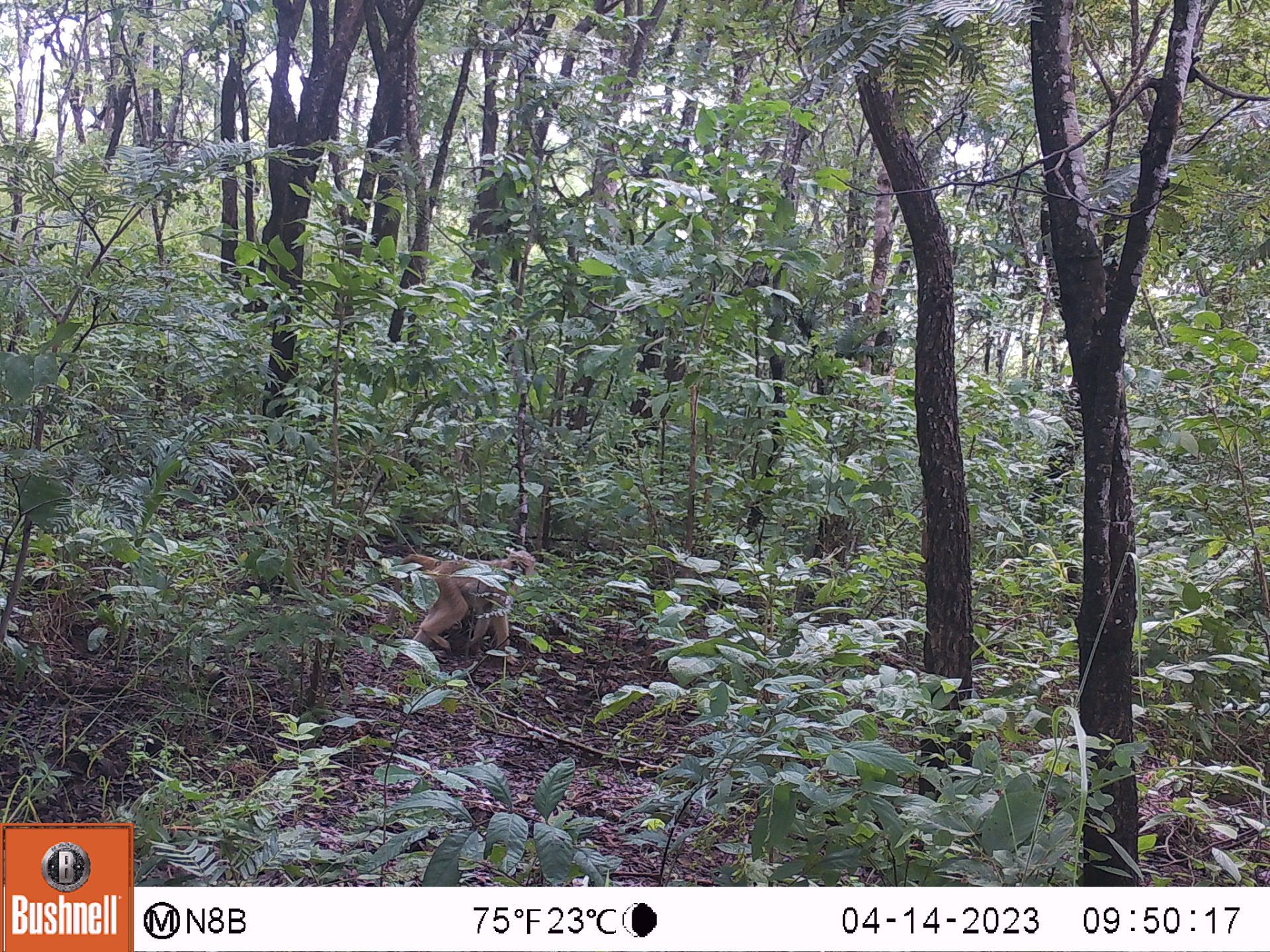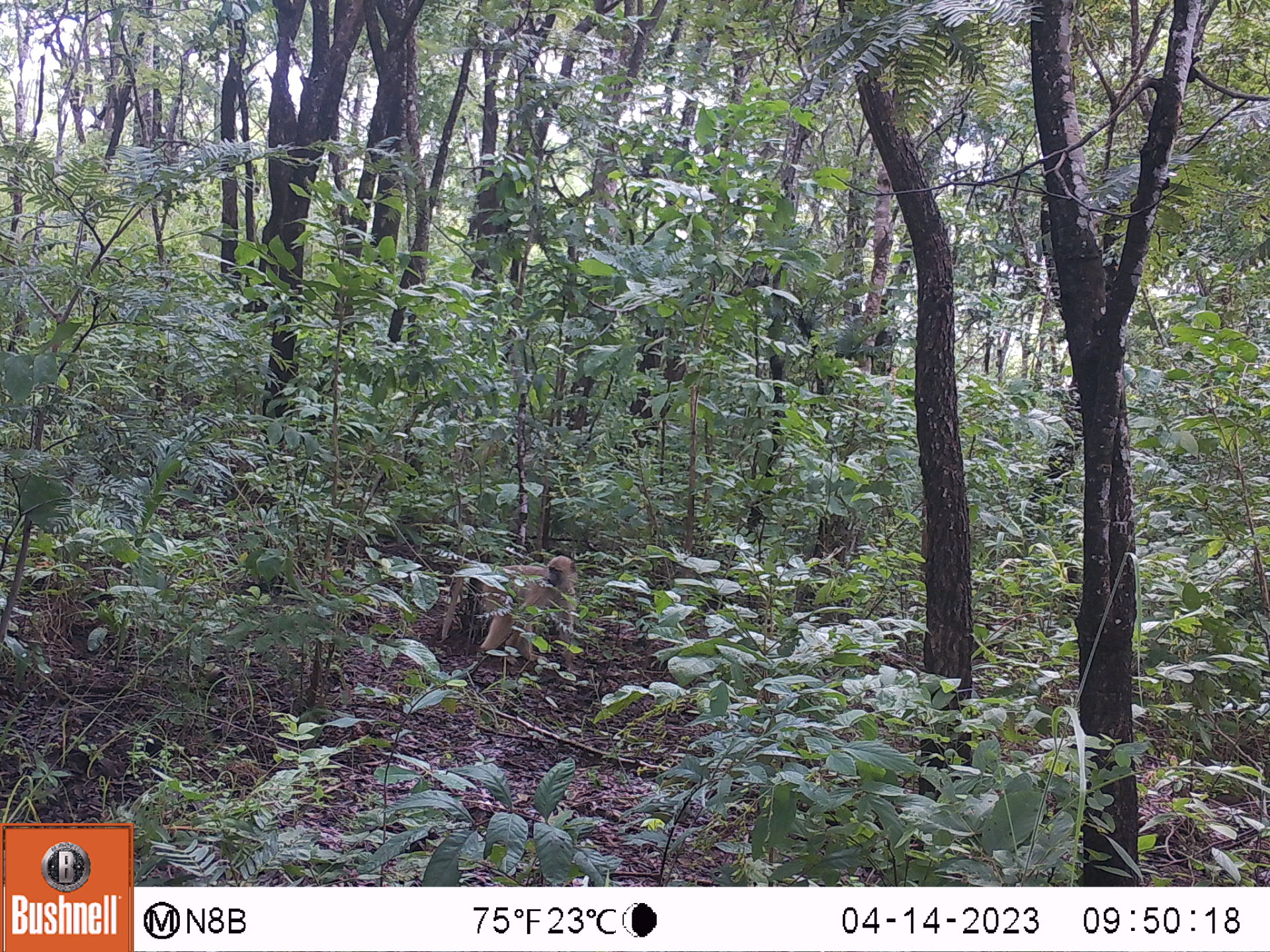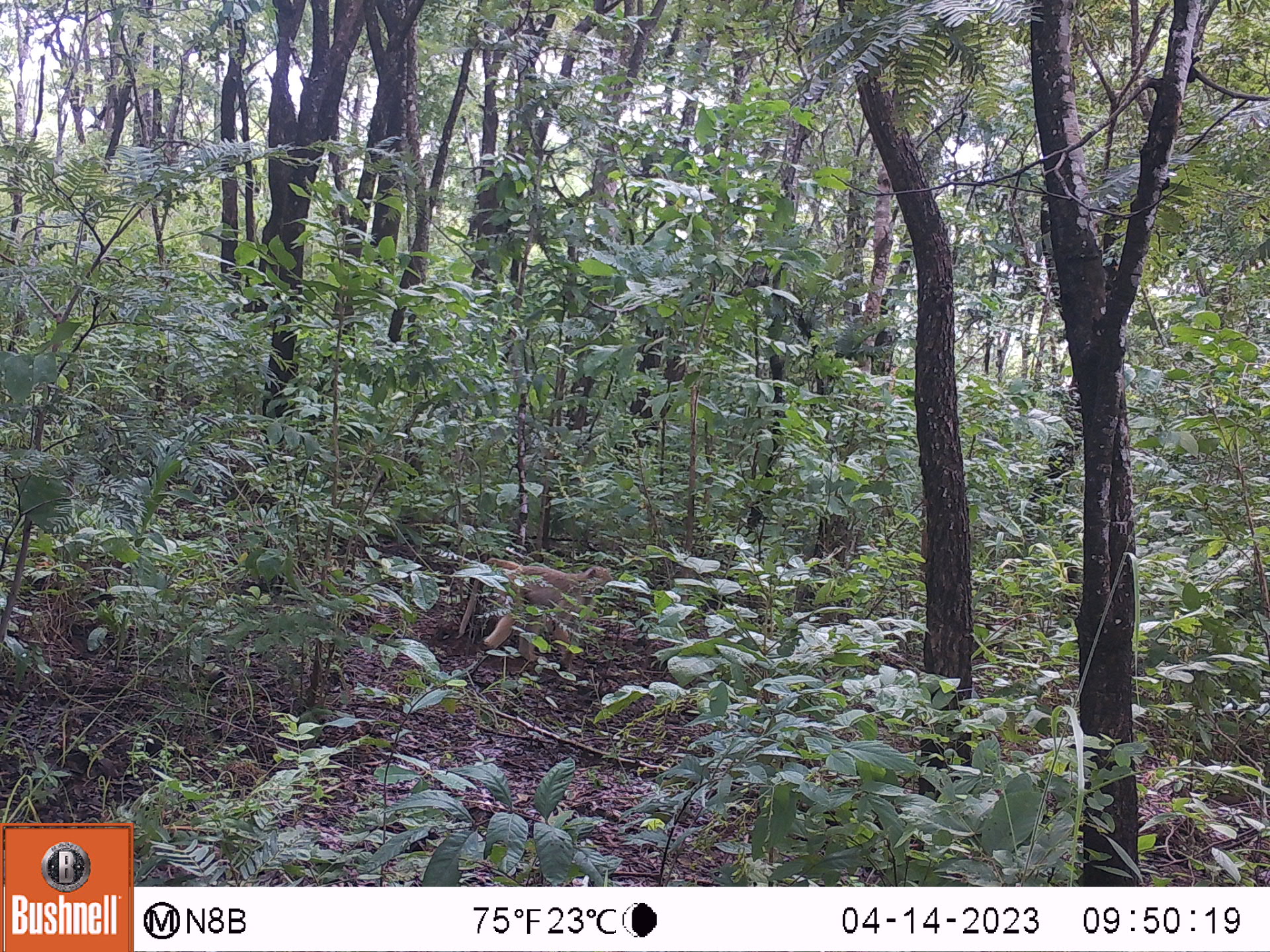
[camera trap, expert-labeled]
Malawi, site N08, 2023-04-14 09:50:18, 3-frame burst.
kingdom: Animalia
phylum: Chordata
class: Mammalia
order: Primates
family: Cercopithecidae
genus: Papio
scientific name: Papio cynocephalus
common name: yellow baboon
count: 1